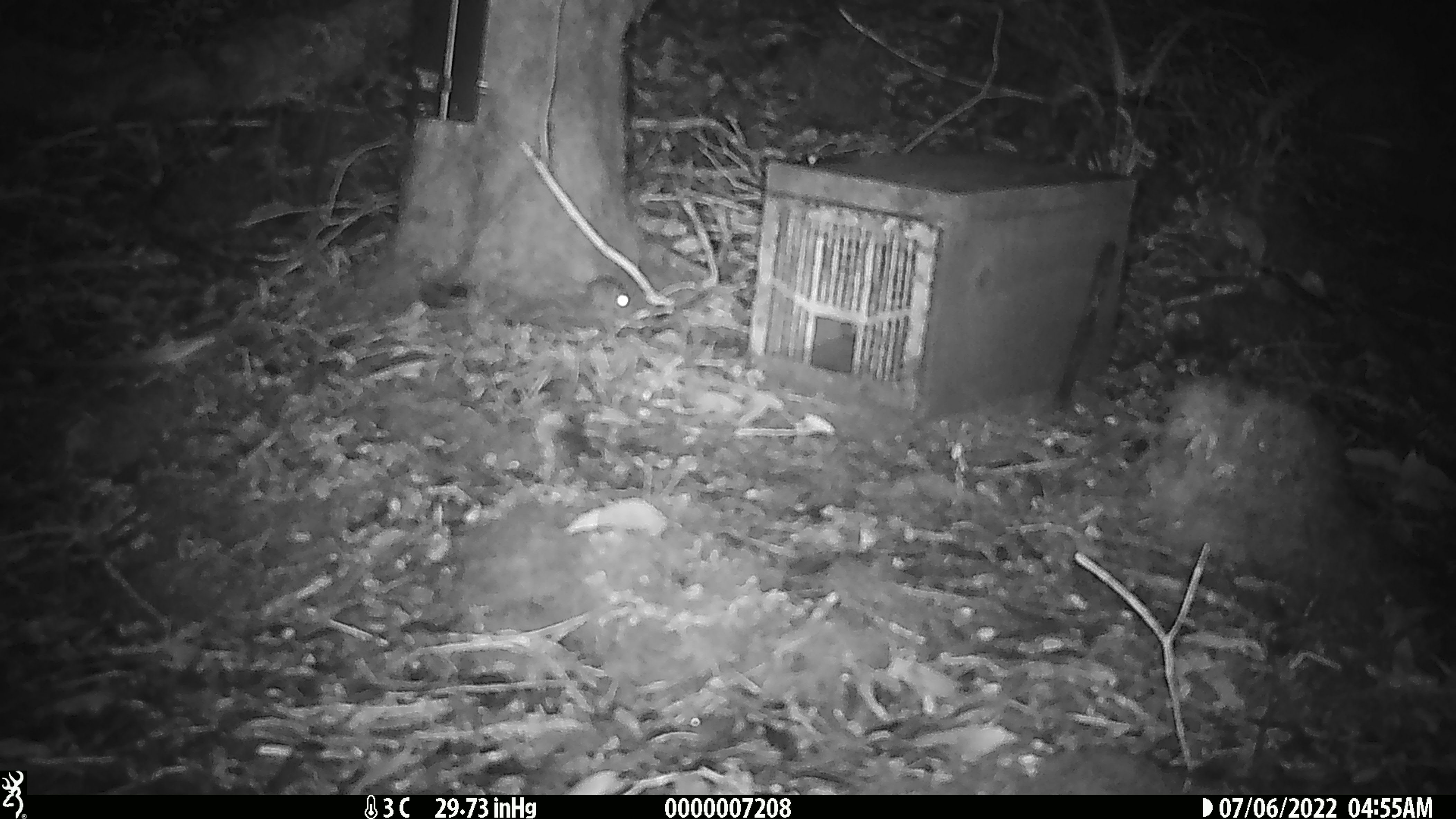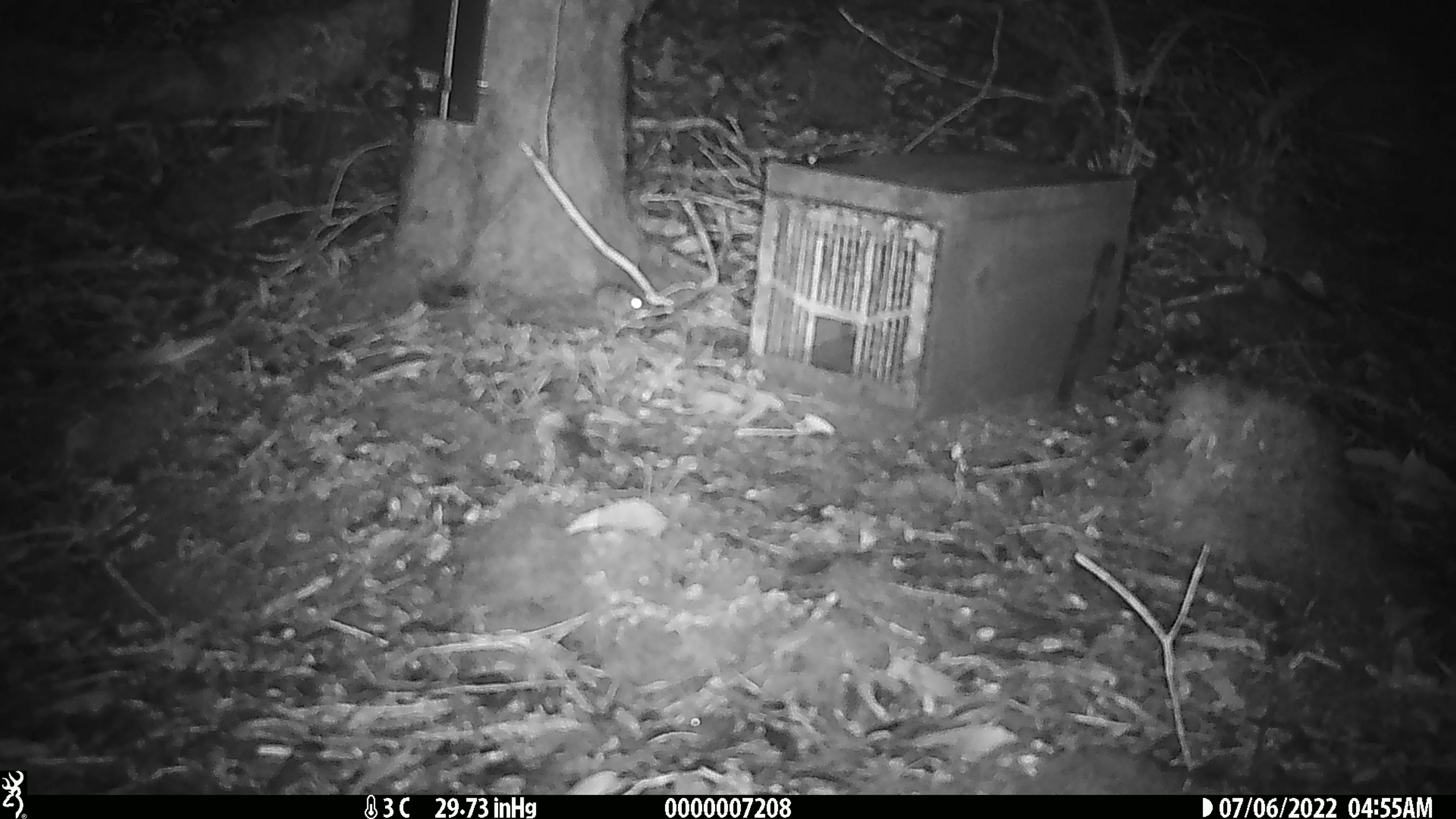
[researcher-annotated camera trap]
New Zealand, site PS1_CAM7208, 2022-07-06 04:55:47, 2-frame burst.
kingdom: Animalia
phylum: Chordata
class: Mammalia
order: Rodentia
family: Muridae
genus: Mus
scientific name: Mus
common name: mouse